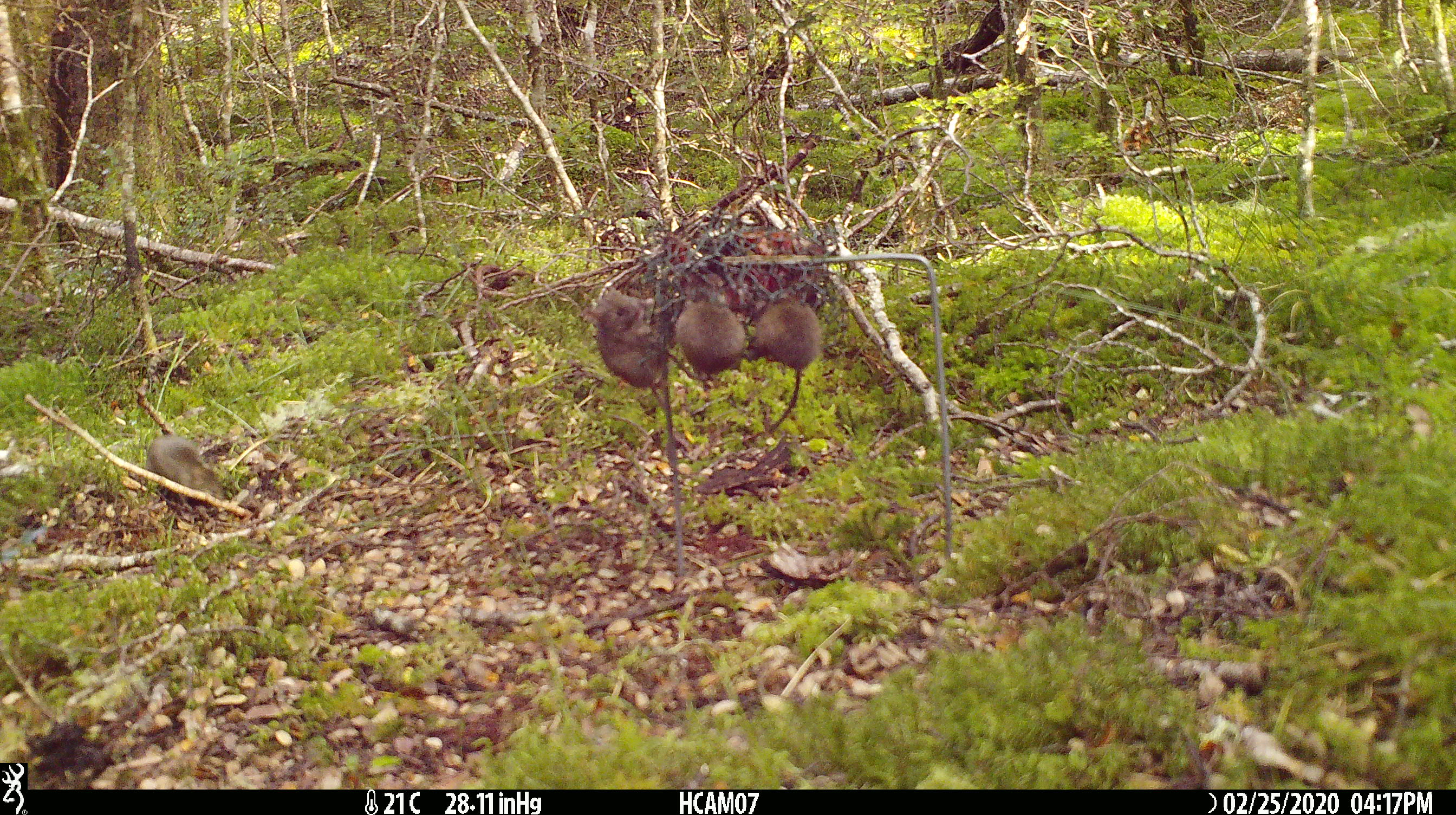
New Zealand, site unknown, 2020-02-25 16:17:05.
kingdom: Animalia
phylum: Chordata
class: Mammalia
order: Rodentia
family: Muridae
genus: Mus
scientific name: Mus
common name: mouse